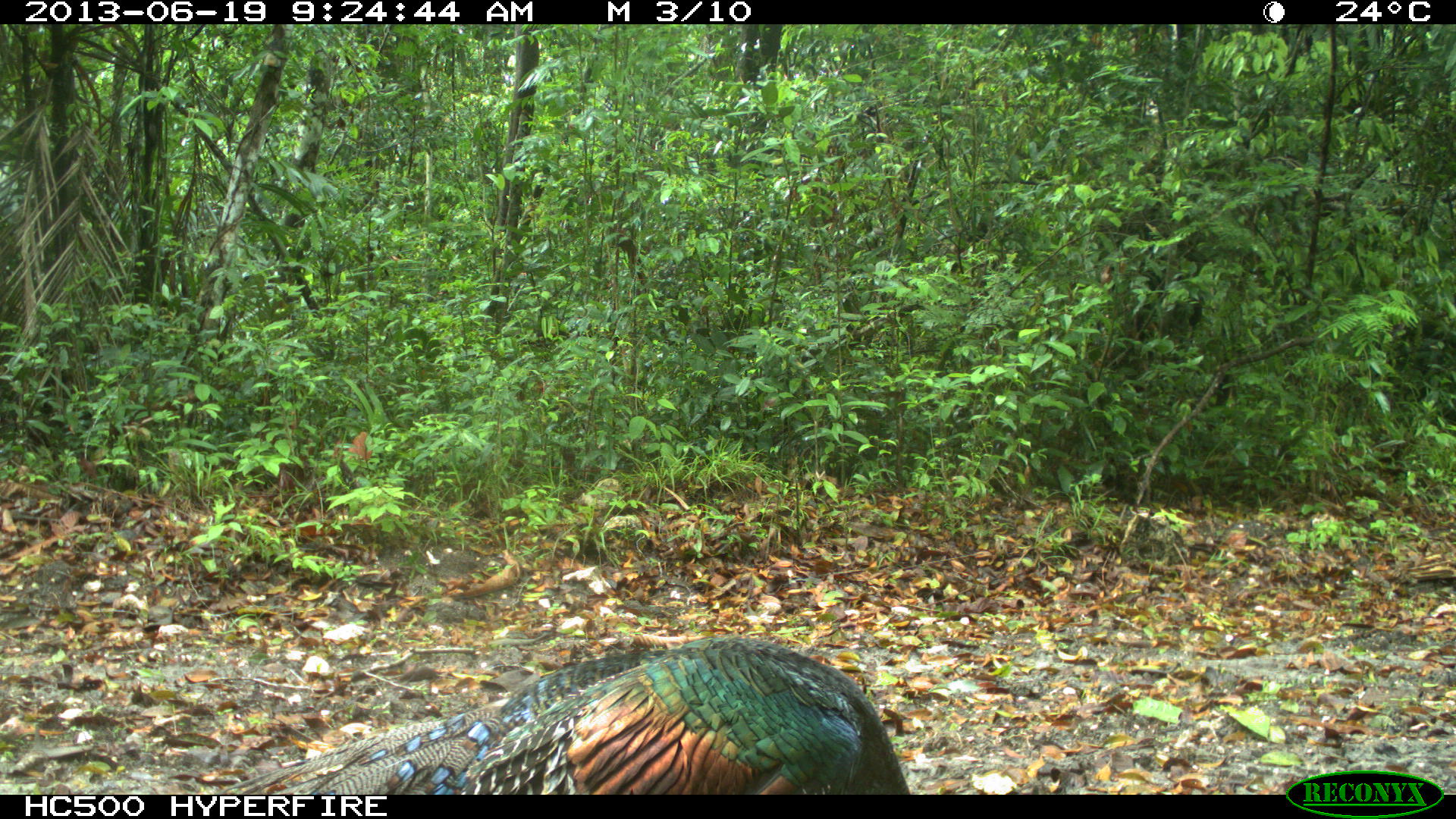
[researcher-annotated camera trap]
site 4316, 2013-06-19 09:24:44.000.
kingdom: Animalia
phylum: Chordata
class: Aves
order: Galliformes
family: Phasianidae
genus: Meleagris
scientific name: Meleagris ocellata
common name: ocellated turkey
Meleagris ocellata (ocellated turkey), count 1, sex male.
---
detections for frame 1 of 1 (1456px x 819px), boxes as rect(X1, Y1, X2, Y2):
meleagris ocellata: rect(218, 633, 910, 795)